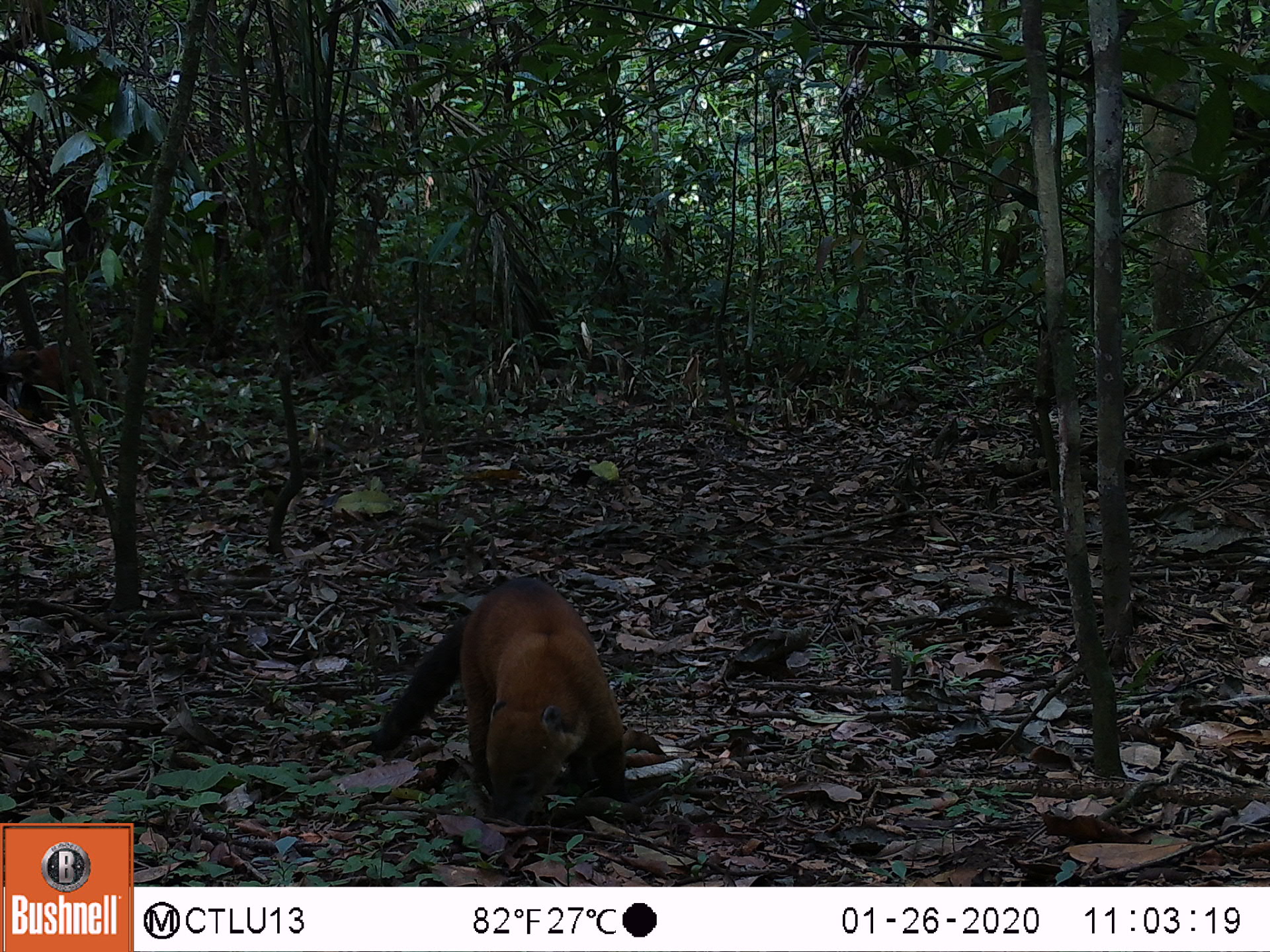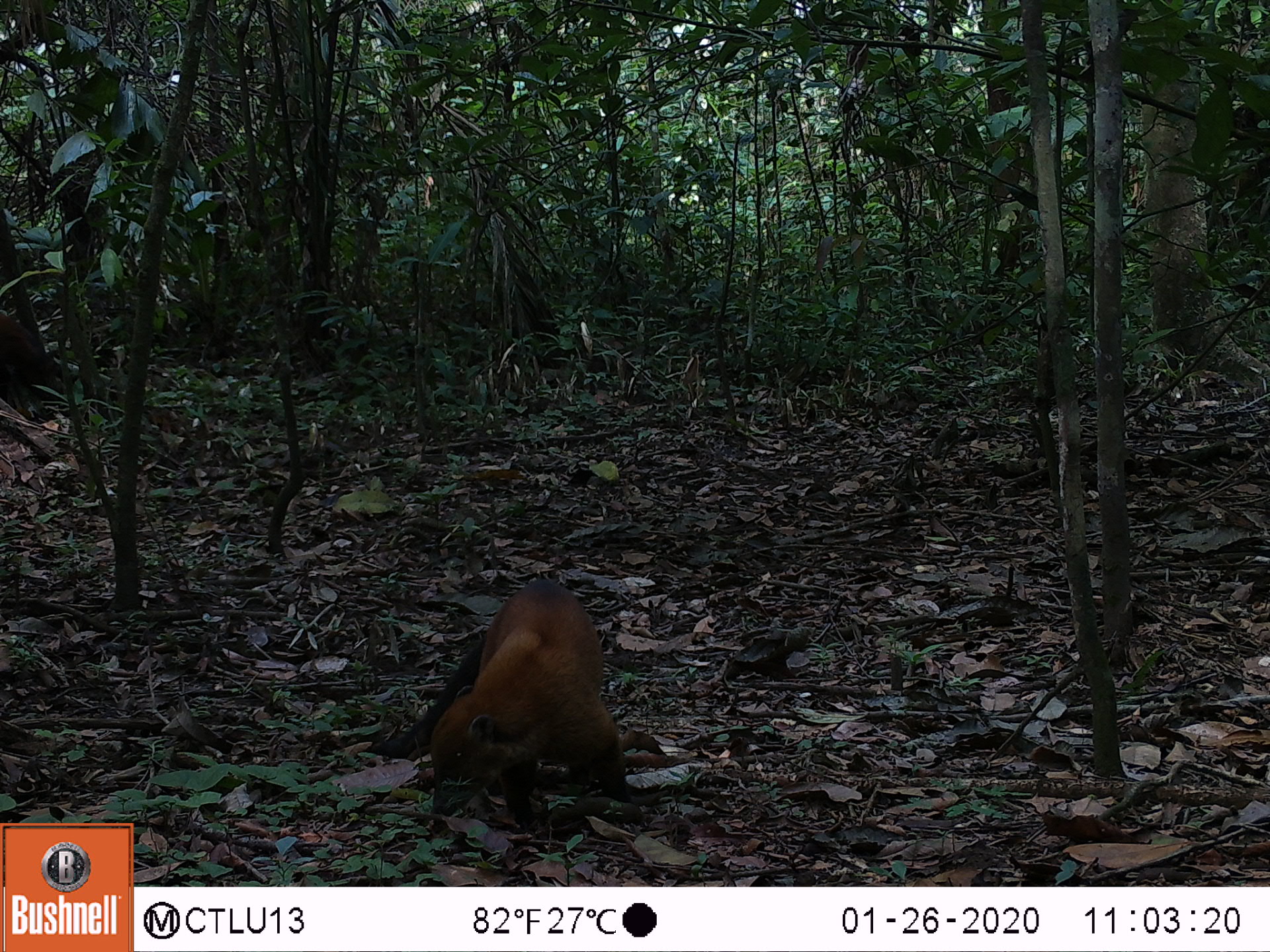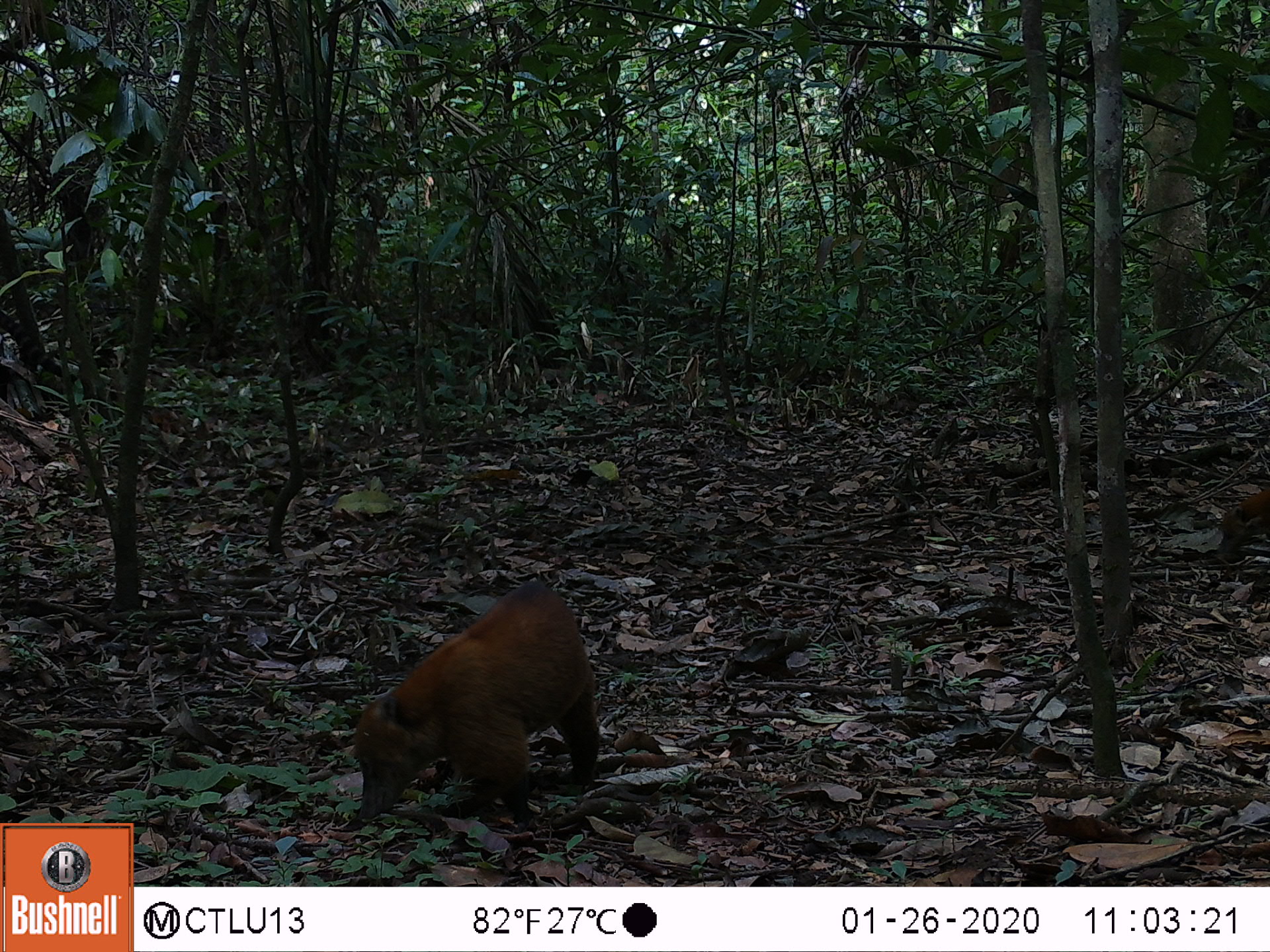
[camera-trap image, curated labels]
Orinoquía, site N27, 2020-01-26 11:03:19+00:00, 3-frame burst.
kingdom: Animalia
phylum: Chordata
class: Mammalia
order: Carnivora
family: Procyonidae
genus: Nasua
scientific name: Nasua nasua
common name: south american coati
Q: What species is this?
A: South american coati (Nasua nasua).